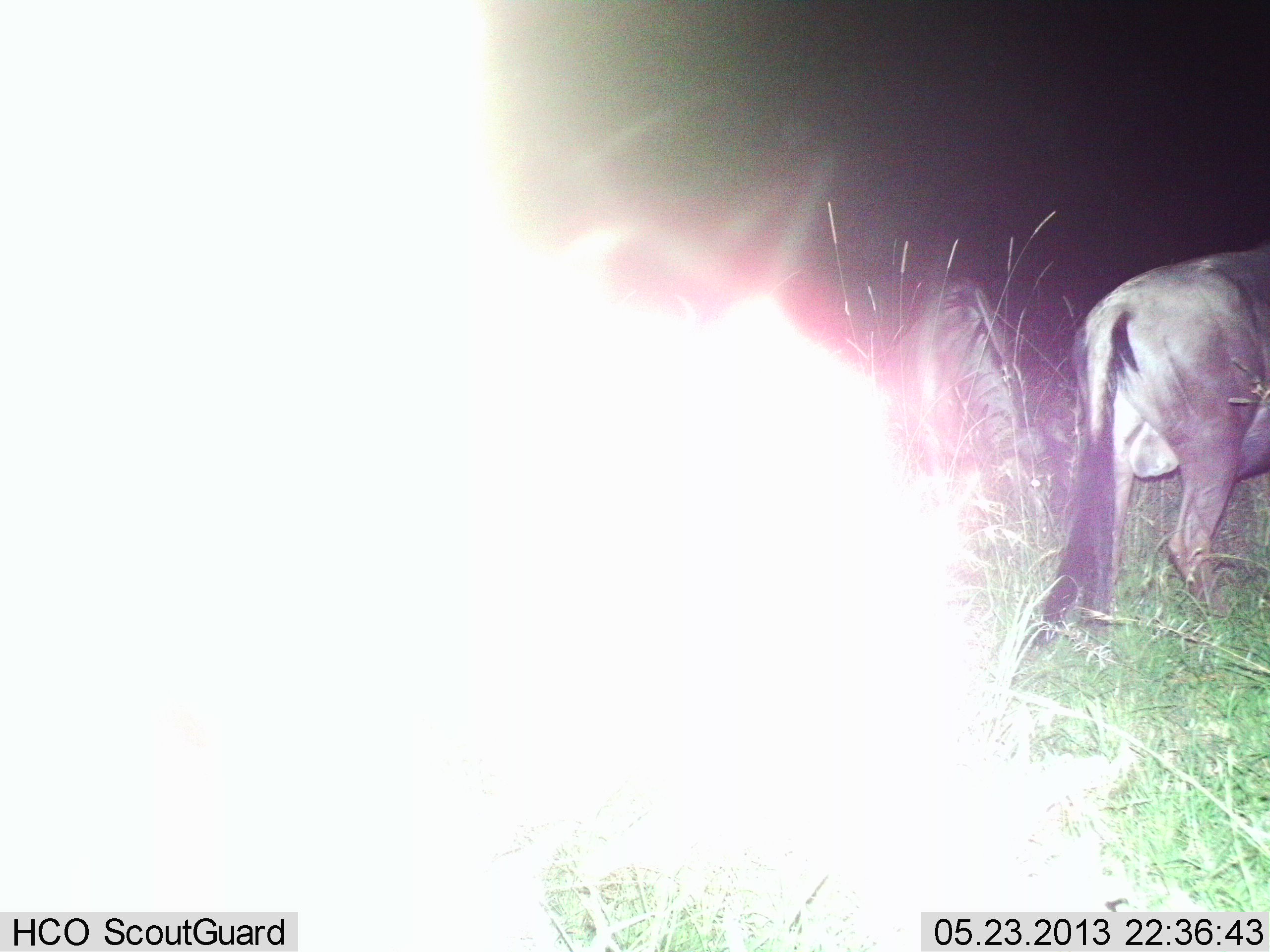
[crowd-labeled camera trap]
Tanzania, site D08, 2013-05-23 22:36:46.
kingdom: Animalia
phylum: Chordata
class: Mammalia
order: Artiodactyla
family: Bovidae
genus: Connochaetes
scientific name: Connochaetes taurinus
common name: blue wildebeest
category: wildebeest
Wildebeest (blue wildebeest) (Connochaetes taurinus), count 2. Behavior (volunteer vote fractions): standing 76%, resting 0%, moving 24%, interacting 0%. Young present (vote fraction): 0%. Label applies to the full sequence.